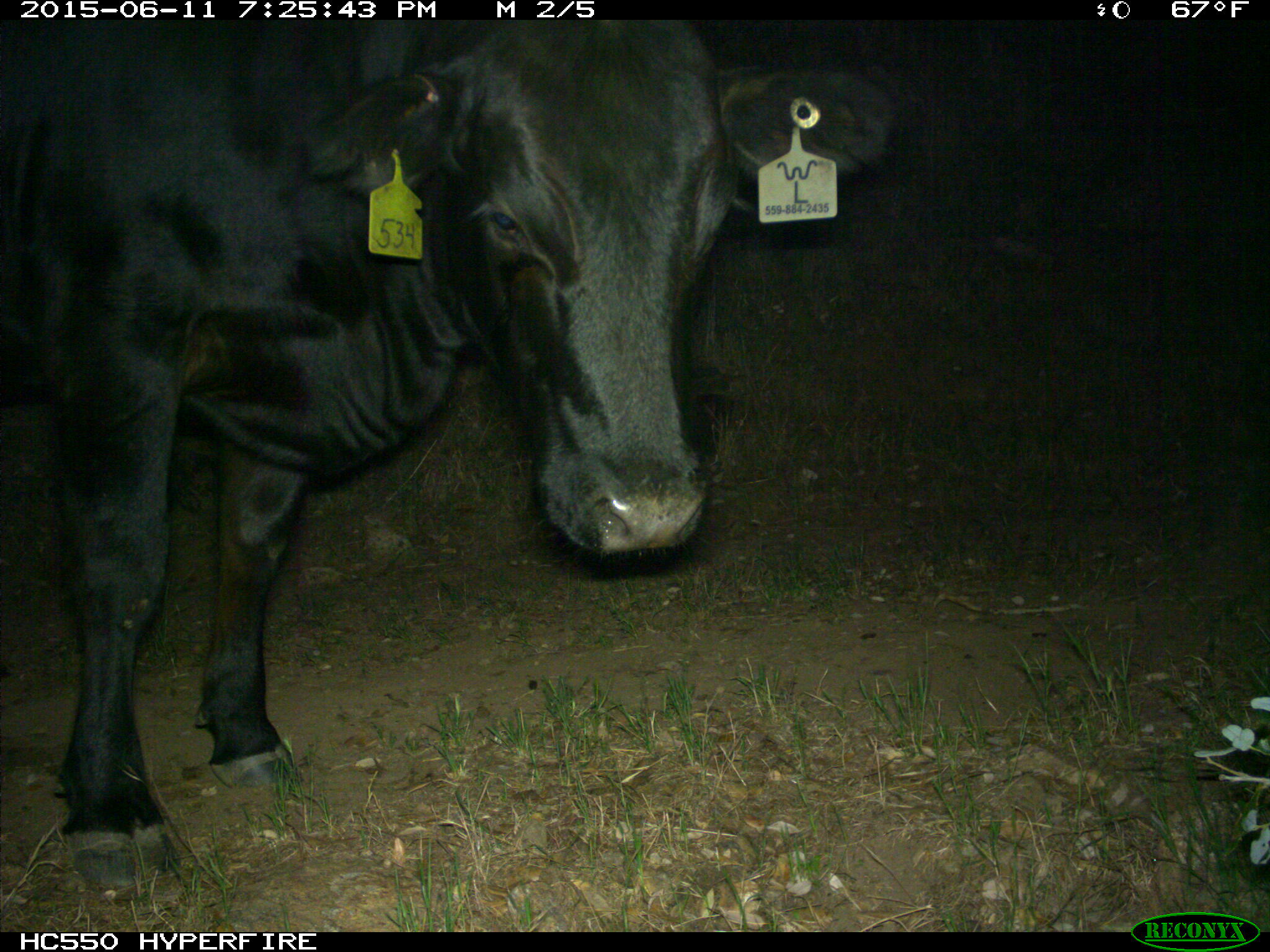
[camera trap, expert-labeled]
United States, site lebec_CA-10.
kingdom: Animalia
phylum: Chordata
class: Mammalia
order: Artiodactyla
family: Bovidae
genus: Bos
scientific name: Bos taurus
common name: domestic cow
Bos taurus (domestic cow).